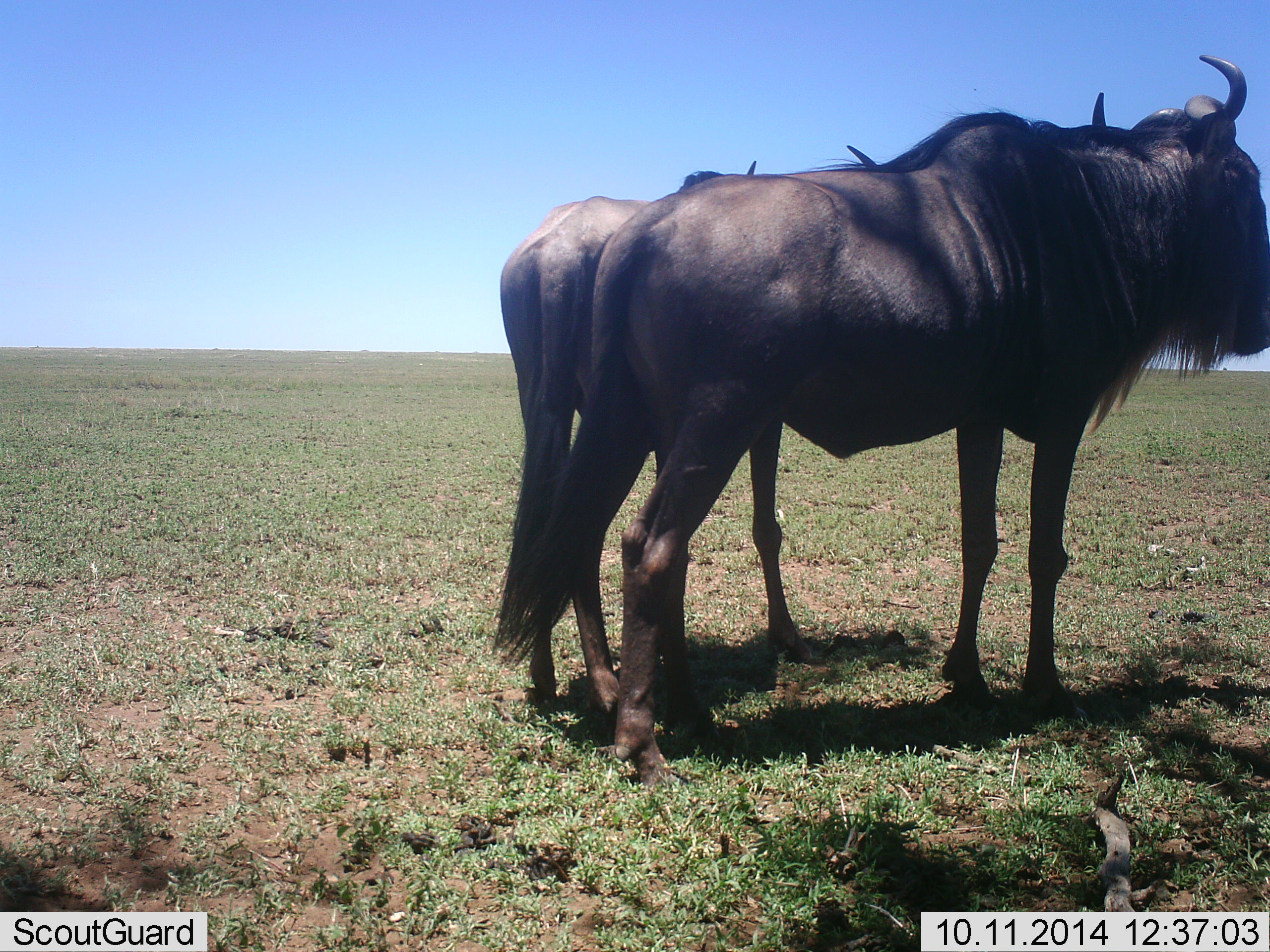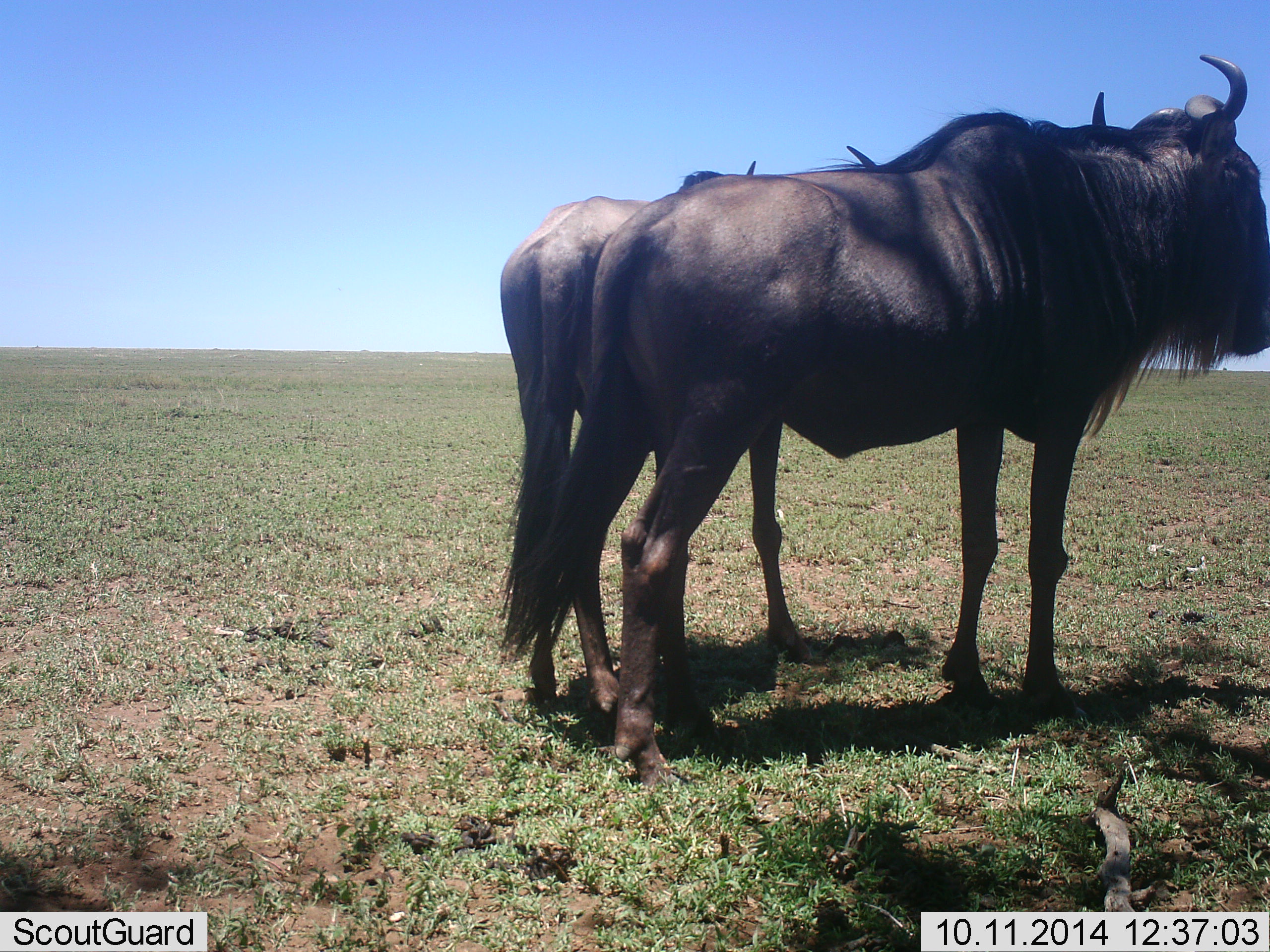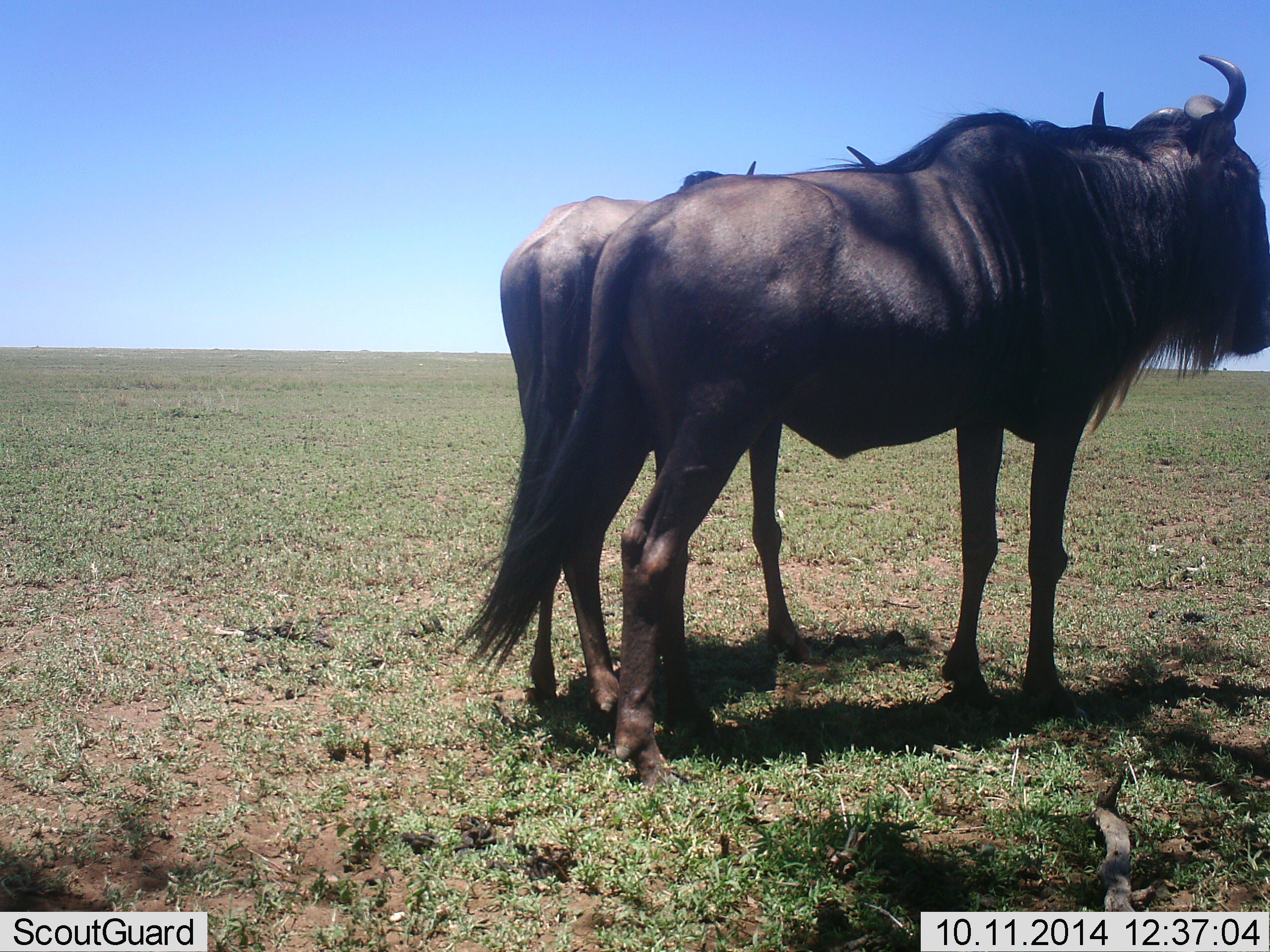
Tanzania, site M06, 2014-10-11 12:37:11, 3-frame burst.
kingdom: Animalia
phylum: Chordata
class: Mammalia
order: Artiodactyla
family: Bovidae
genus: Connochaetes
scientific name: Connochaetes taurinus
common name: blue wildebeest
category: wildebeest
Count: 2.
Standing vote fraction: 90%.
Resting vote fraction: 0%.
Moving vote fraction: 10%.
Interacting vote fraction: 0%.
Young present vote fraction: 0%.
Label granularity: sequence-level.